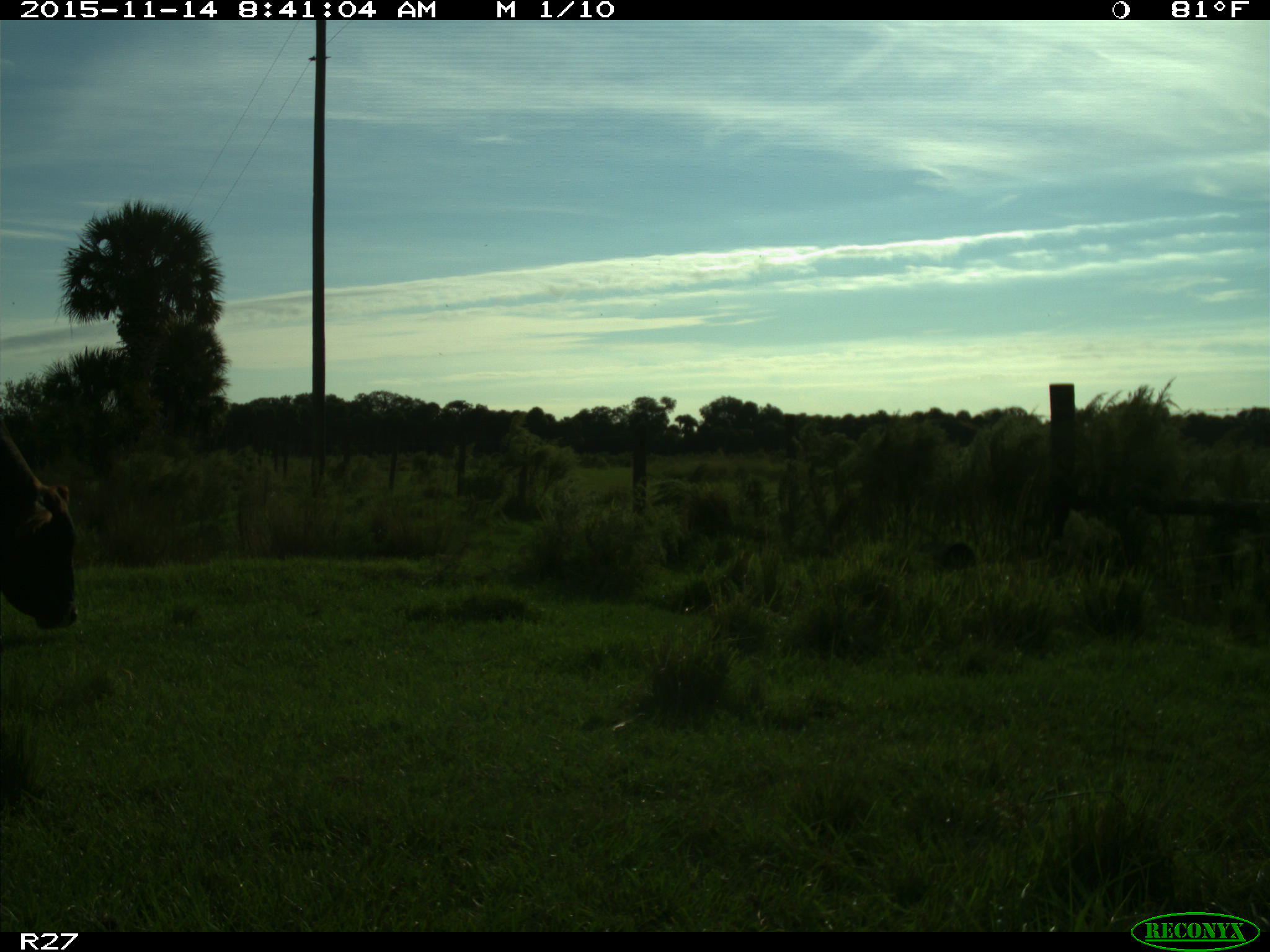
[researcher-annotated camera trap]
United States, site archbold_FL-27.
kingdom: Animalia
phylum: Chordata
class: Mammalia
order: Artiodactyla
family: Bovidae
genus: Bos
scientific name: Bos taurus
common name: domestic cow